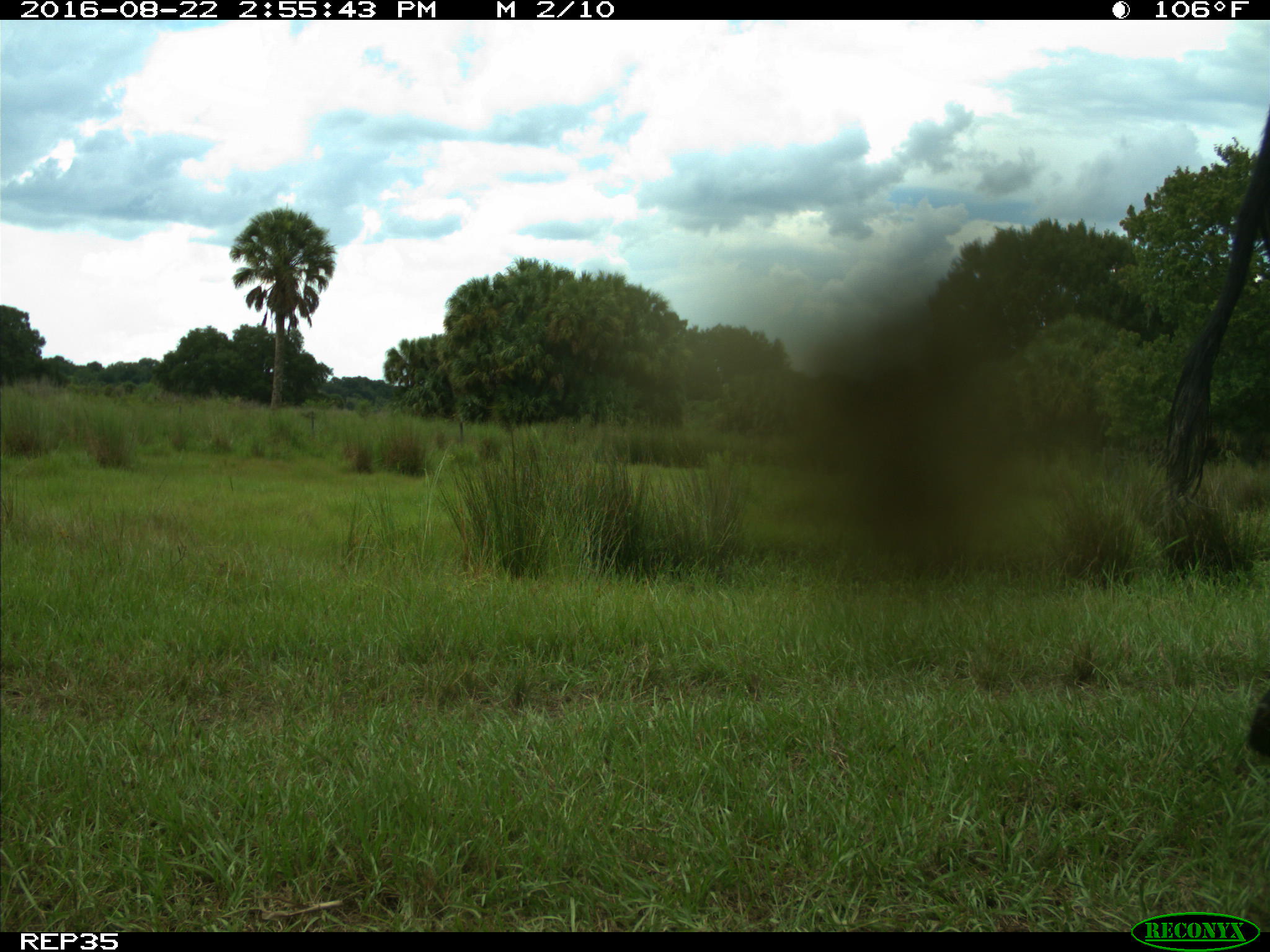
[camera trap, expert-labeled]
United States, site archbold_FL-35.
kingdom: Animalia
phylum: Chordata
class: Mammalia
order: Artiodactyla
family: Bovidae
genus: Bos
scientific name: Bos taurus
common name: domestic cow